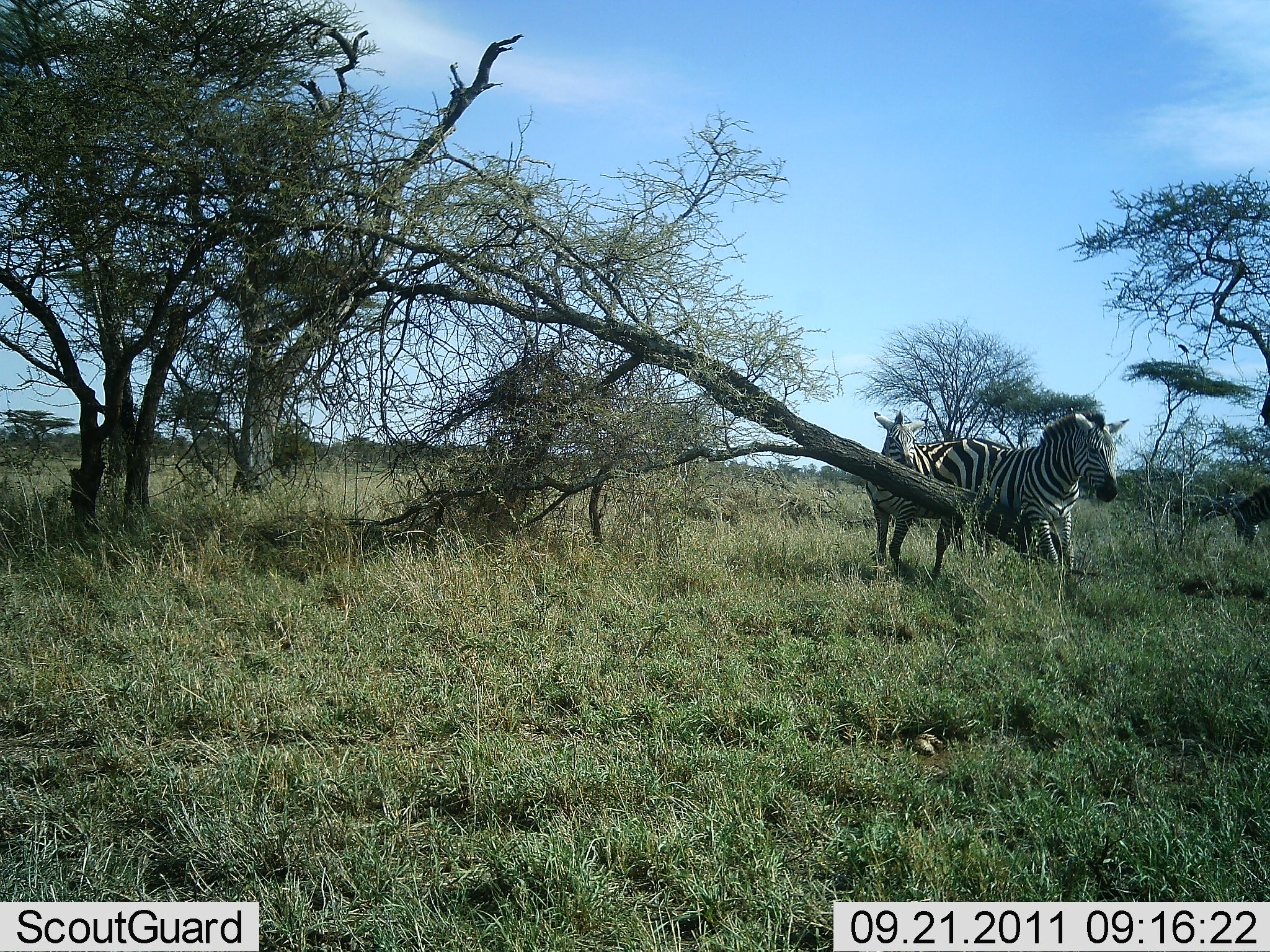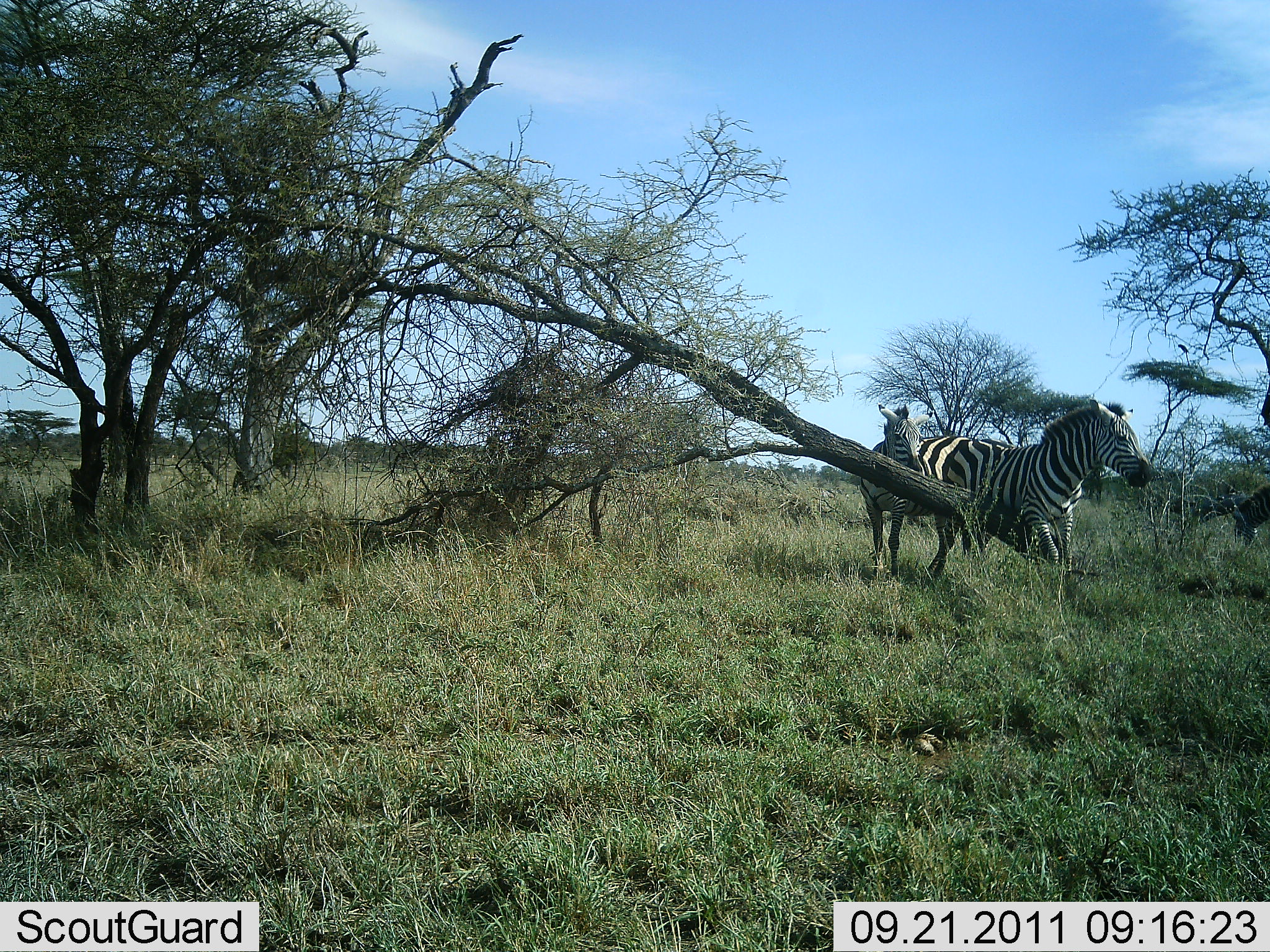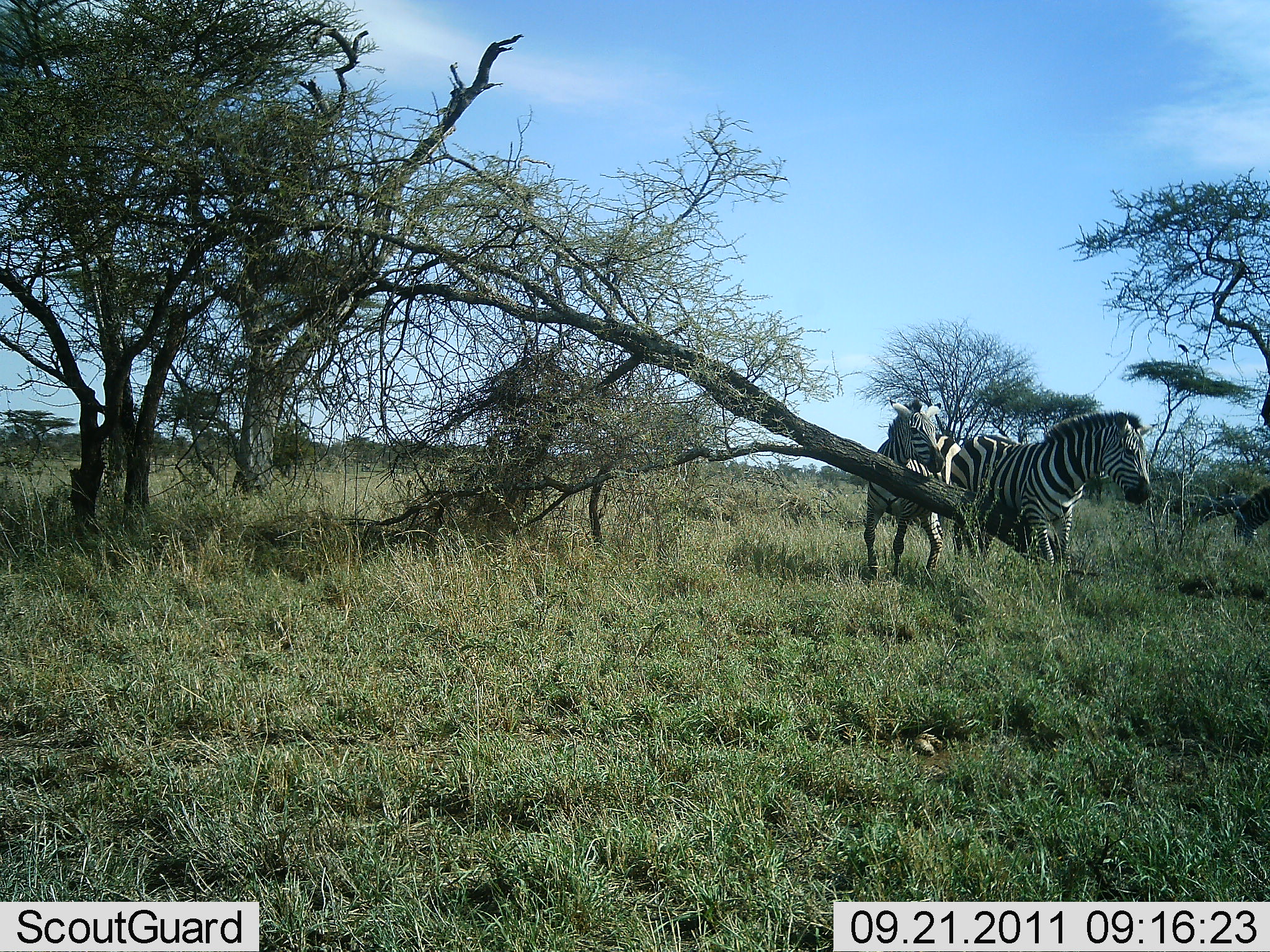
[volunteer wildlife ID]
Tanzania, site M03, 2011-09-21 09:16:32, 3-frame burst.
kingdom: Animalia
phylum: Chordata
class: Mammalia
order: Perissodactyla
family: Equidae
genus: Equus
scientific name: Equus quagga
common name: plains zebra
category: zebra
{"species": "zebra (plains zebra) (Equus quagga)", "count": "2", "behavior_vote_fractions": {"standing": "36%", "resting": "9%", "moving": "9%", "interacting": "64%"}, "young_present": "0%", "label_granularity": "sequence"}